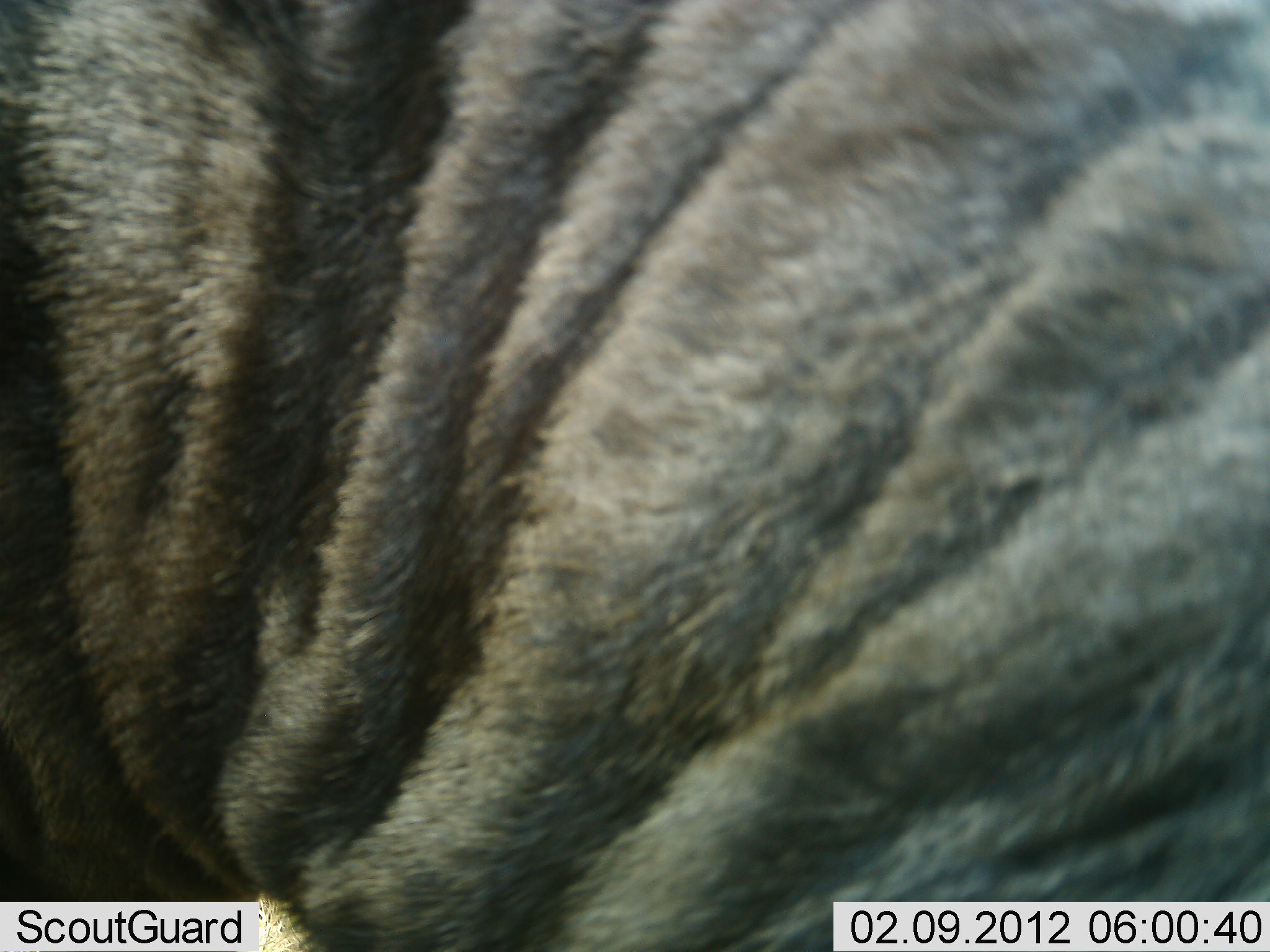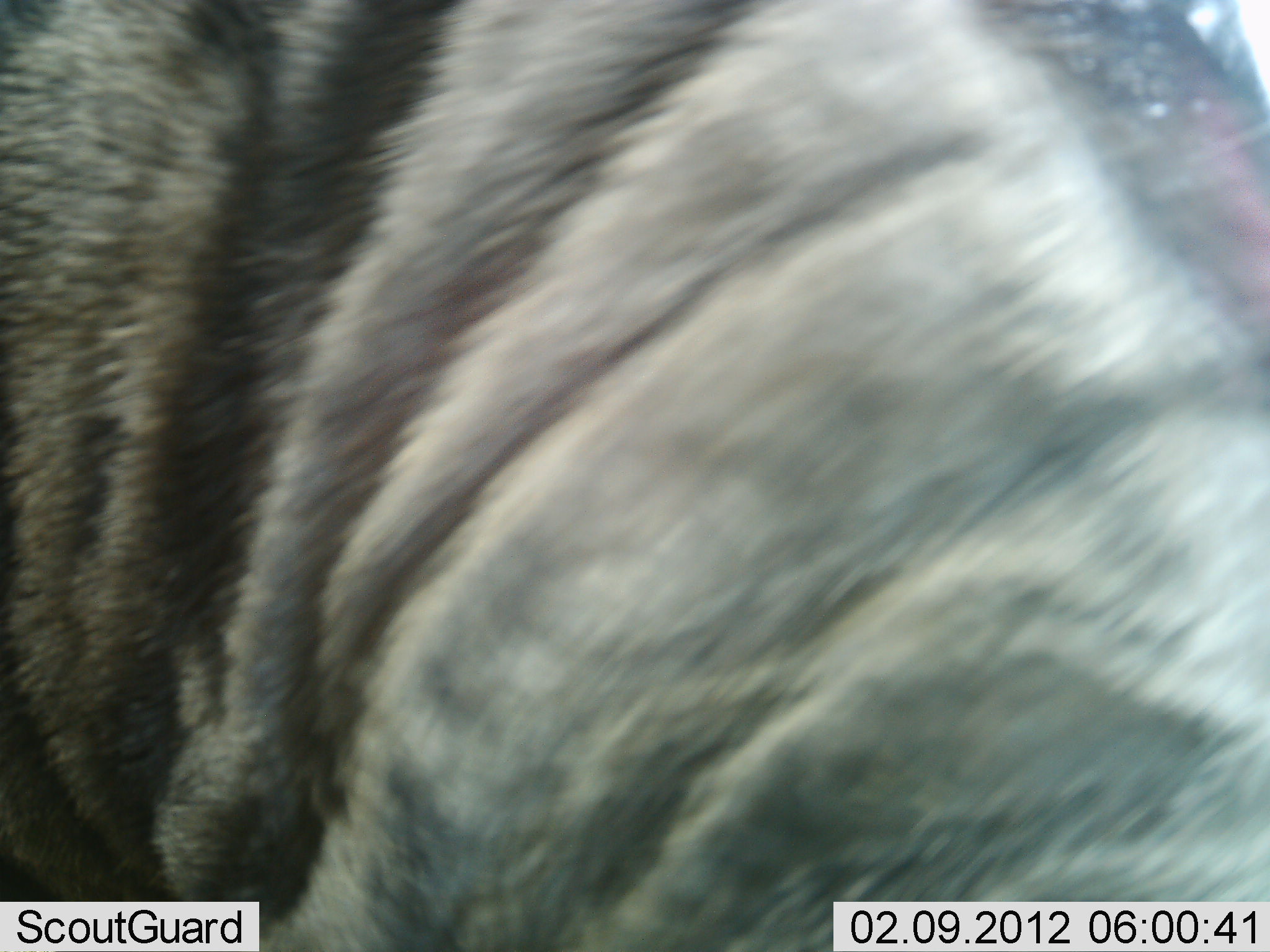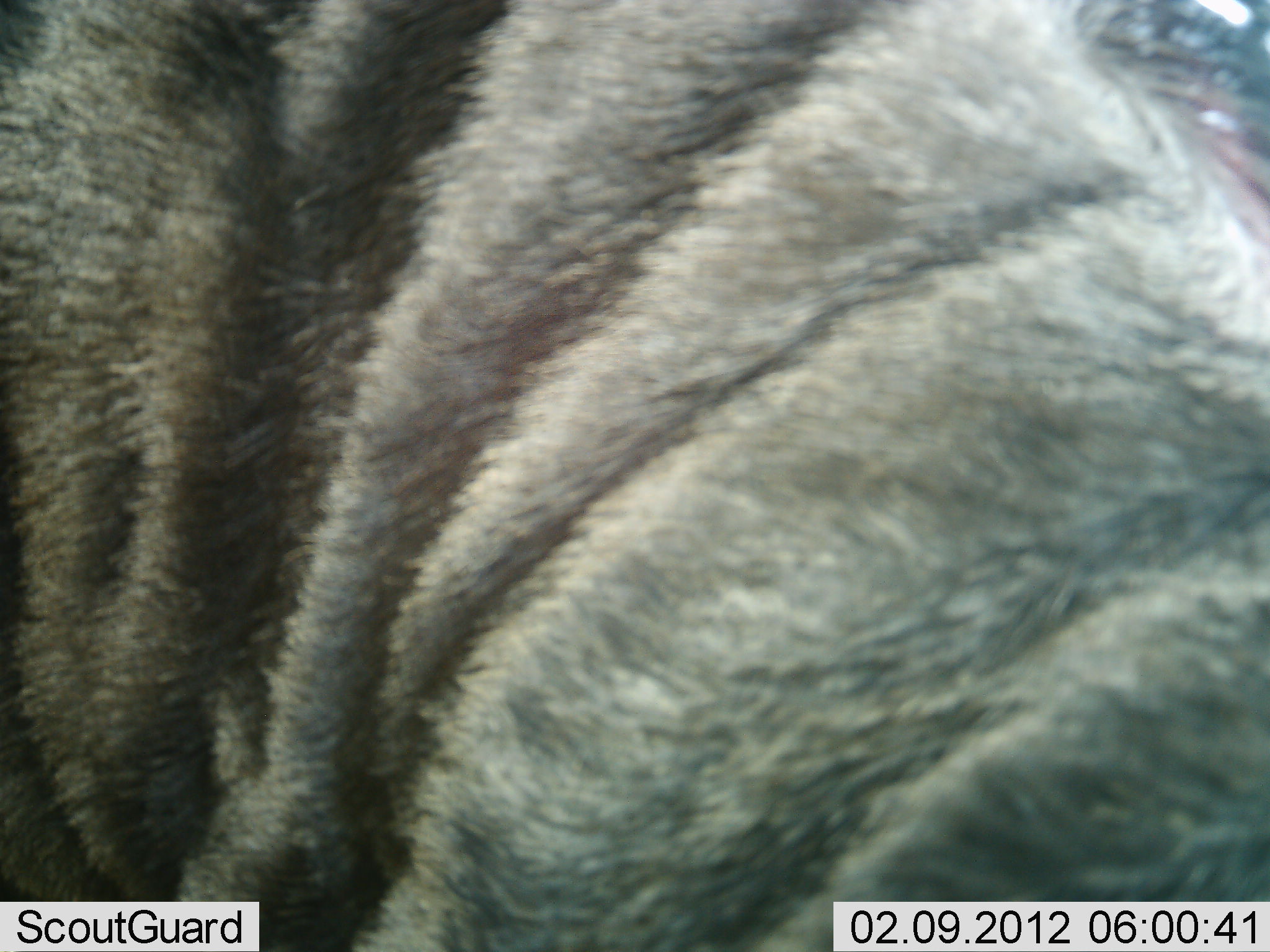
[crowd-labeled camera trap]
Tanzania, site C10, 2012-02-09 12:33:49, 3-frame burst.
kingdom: Animalia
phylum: Chordata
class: Mammalia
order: Artiodactyla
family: Bovidae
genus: Connochaetes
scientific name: Connochaetes taurinus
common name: blue wildebeest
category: wildebeest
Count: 1.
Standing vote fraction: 77%.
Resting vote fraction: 8%.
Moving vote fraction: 15%.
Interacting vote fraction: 0%.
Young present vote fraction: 0%.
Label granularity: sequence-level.